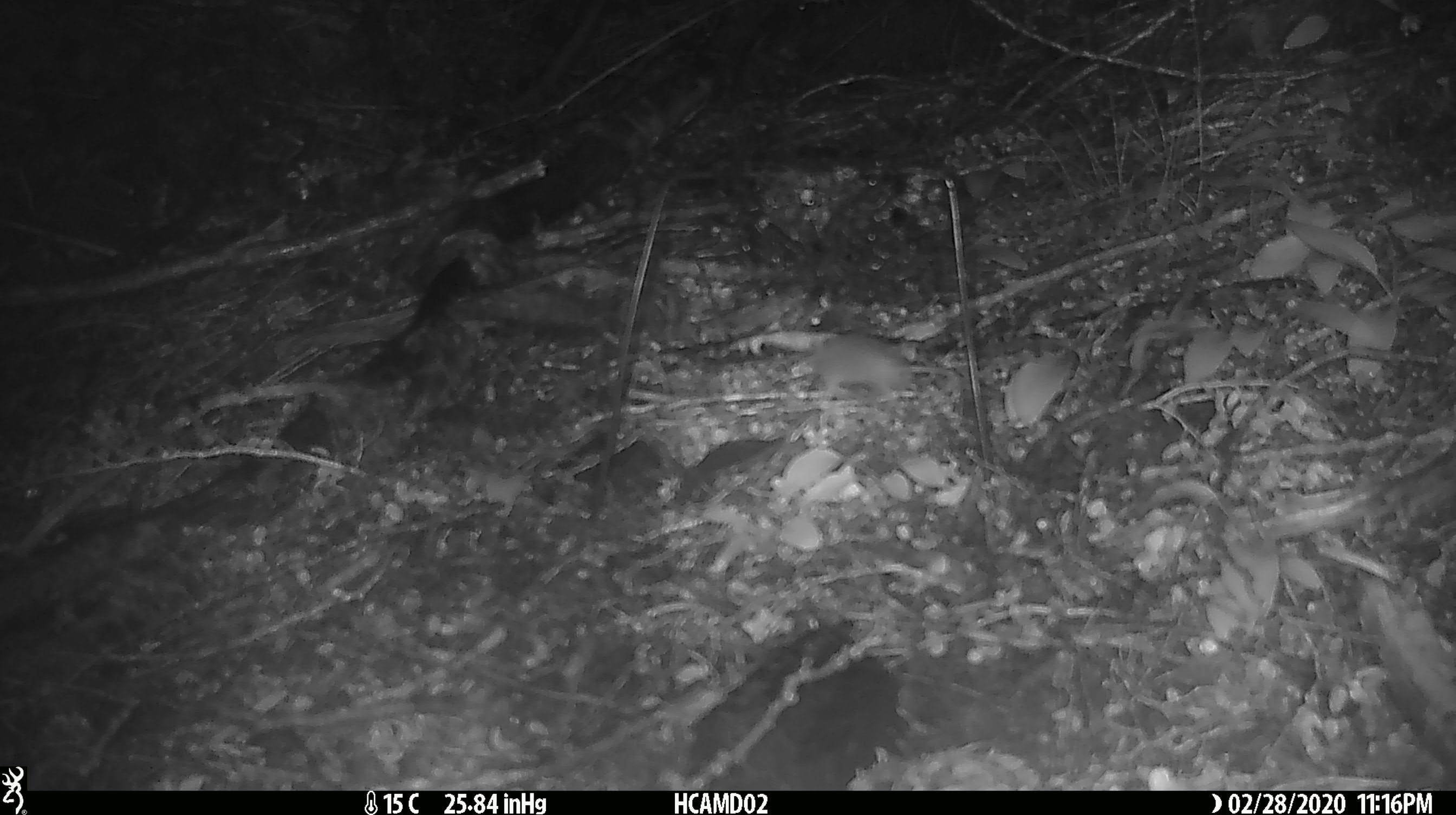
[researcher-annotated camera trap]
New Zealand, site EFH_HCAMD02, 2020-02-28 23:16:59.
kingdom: Animalia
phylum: Chordata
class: Mammalia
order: Rodentia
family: Muridae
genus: Mus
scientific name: Mus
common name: mouse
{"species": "mouse (Mus)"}